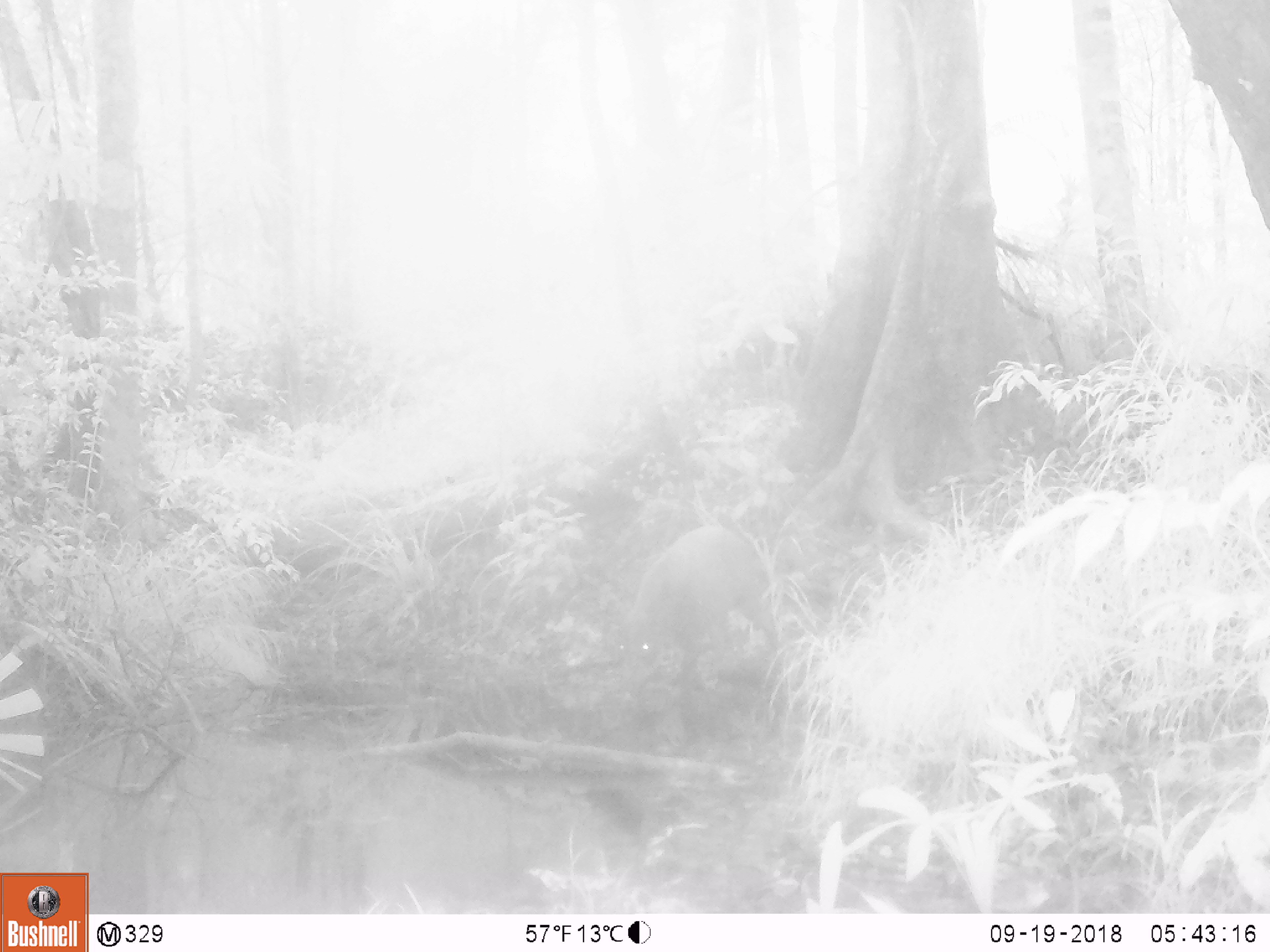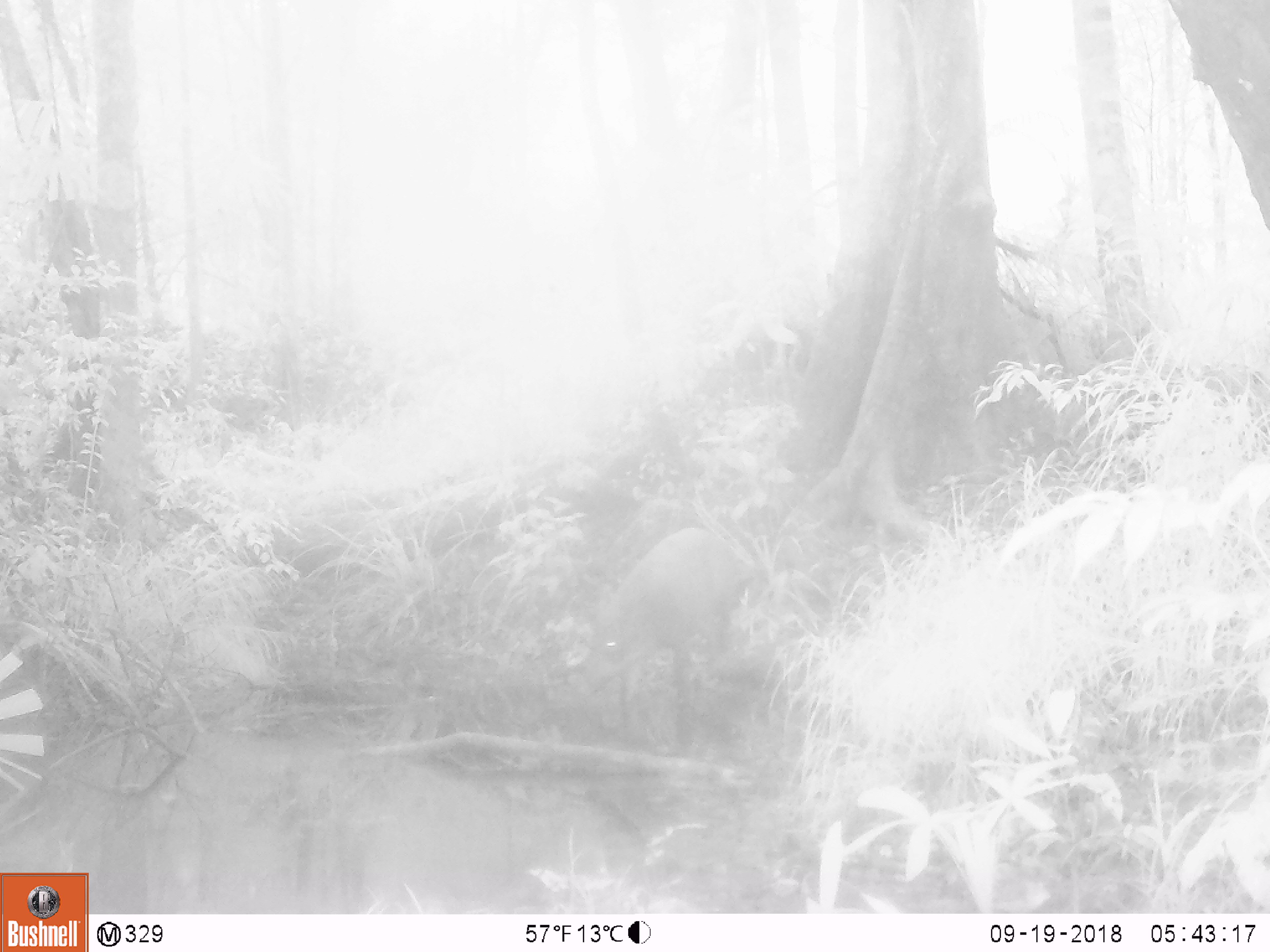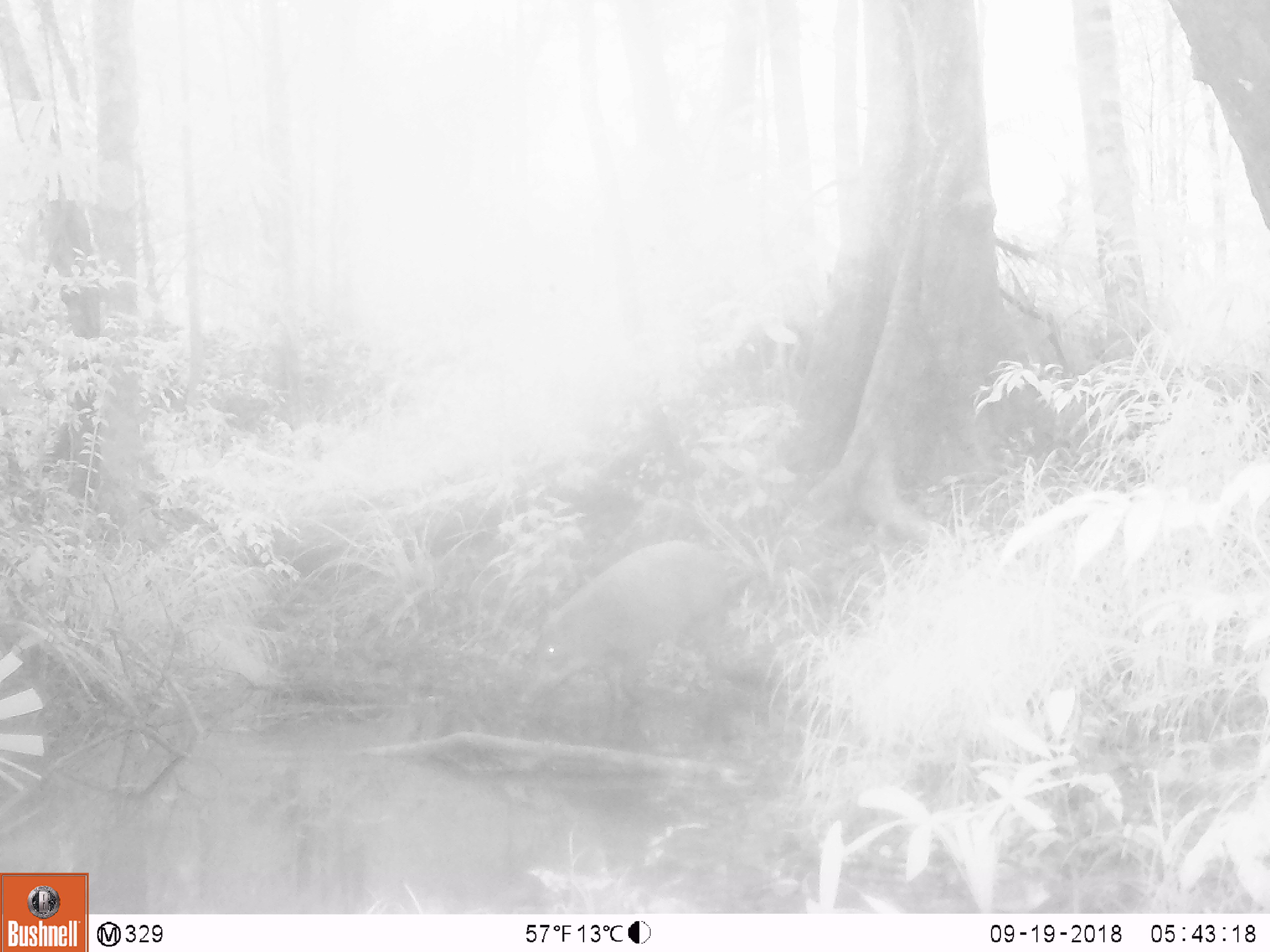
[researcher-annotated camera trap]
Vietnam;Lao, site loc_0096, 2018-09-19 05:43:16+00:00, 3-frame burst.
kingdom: Animalia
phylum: Chordata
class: Mammalia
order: Artiodactyla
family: Suidae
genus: Sus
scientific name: Sus scrofa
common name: eurasian wild pig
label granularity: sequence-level